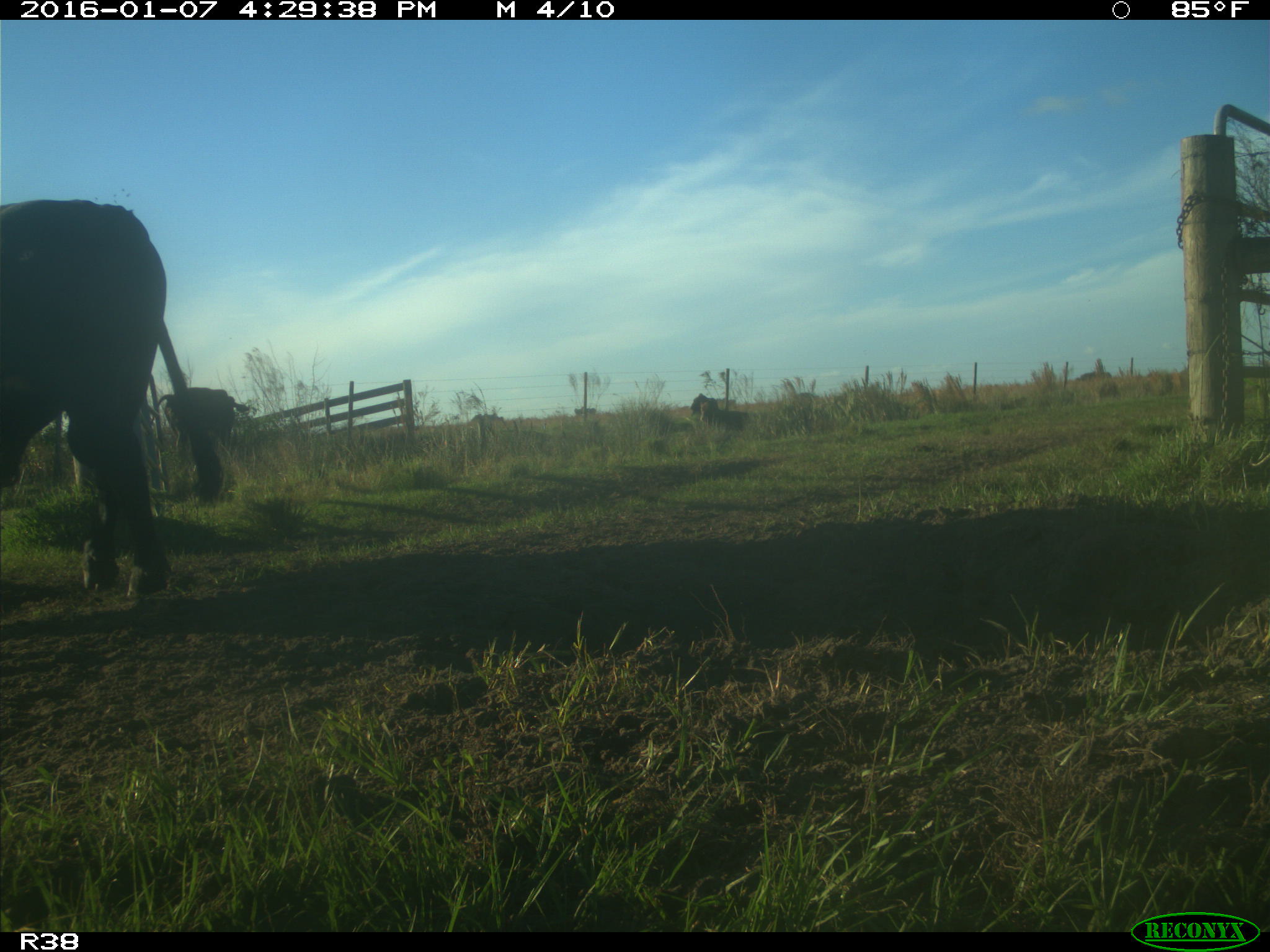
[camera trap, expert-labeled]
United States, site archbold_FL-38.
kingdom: Animalia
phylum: Chordata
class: Mammalia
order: Artiodactyla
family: Bovidae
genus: Bos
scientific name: Bos taurus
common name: domestic cow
Bos taurus (domestic cow).